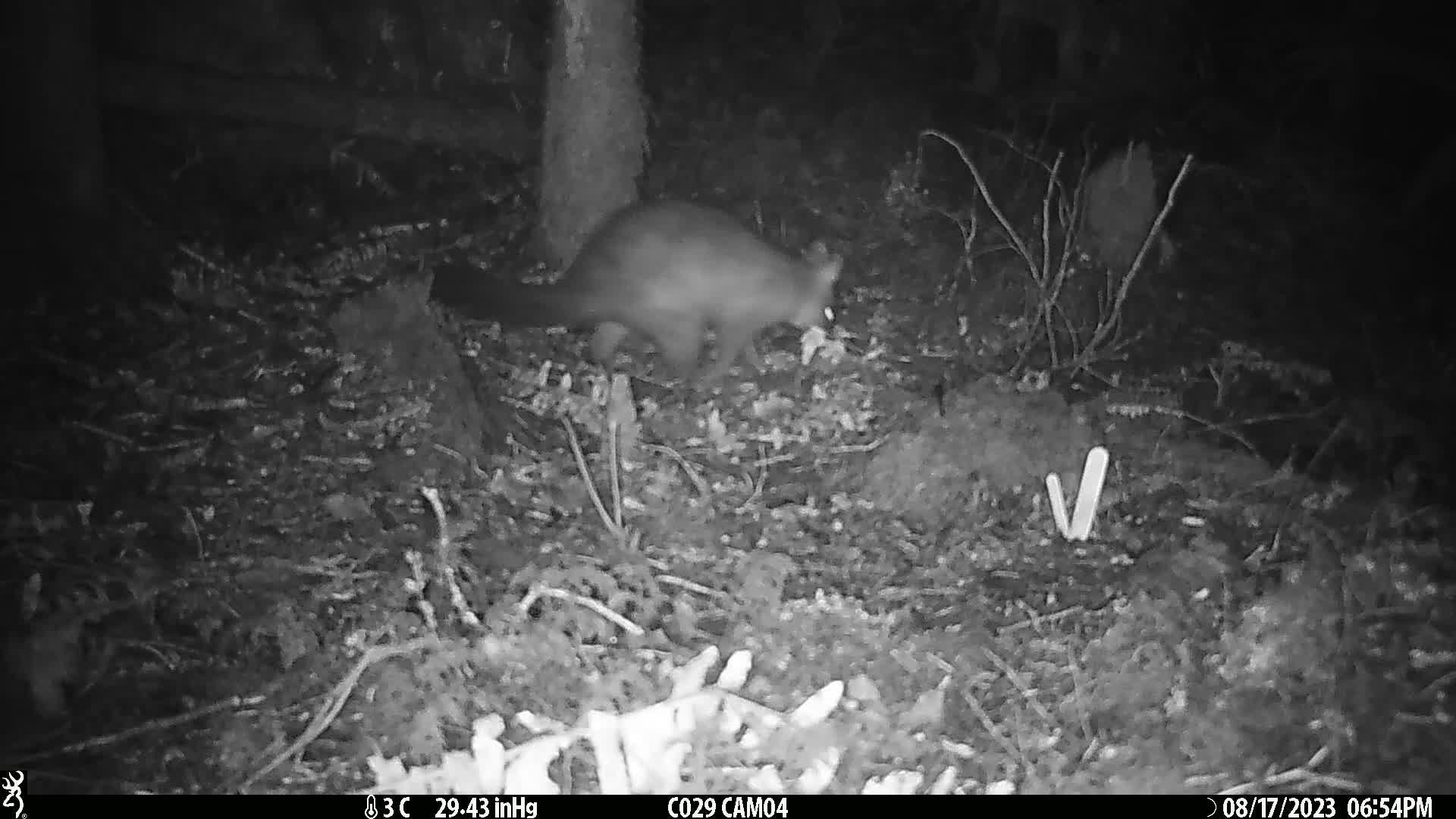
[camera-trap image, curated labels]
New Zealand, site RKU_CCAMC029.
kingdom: Animalia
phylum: Chordata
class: Mammalia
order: Diprotodontia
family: Phalangeridae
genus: Trichosurus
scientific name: Trichosurus vulpecula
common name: common brushtail possum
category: possum